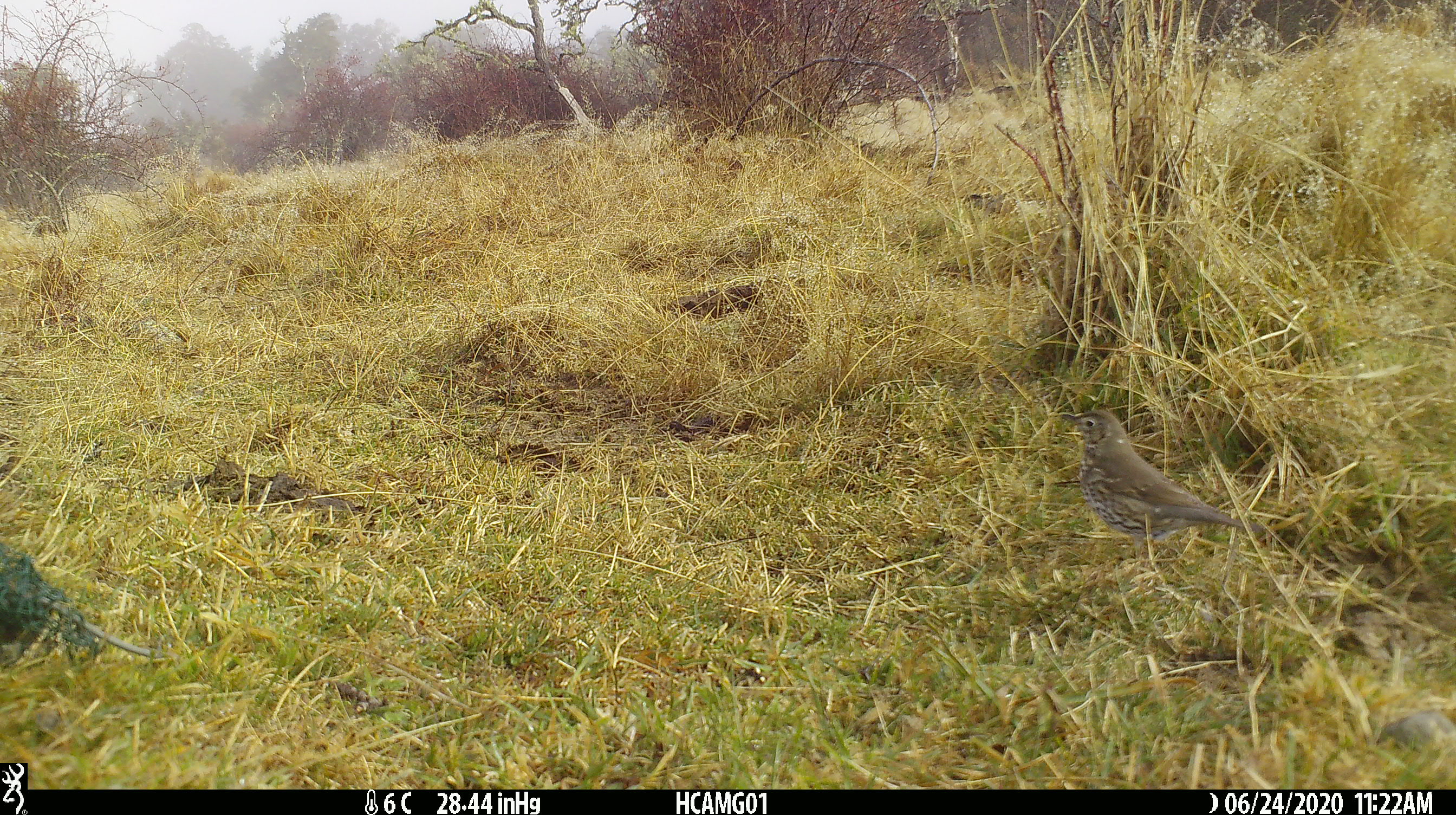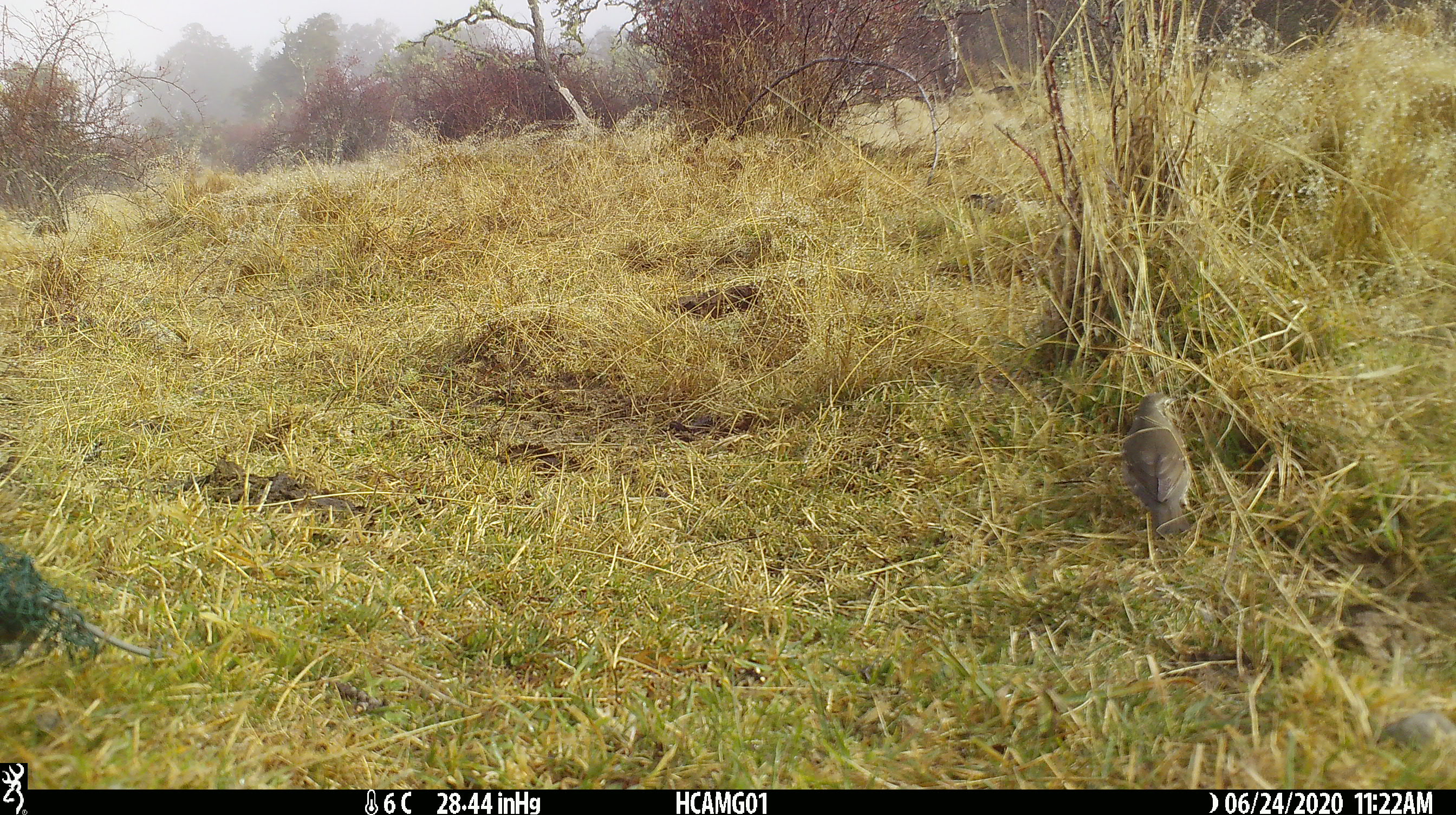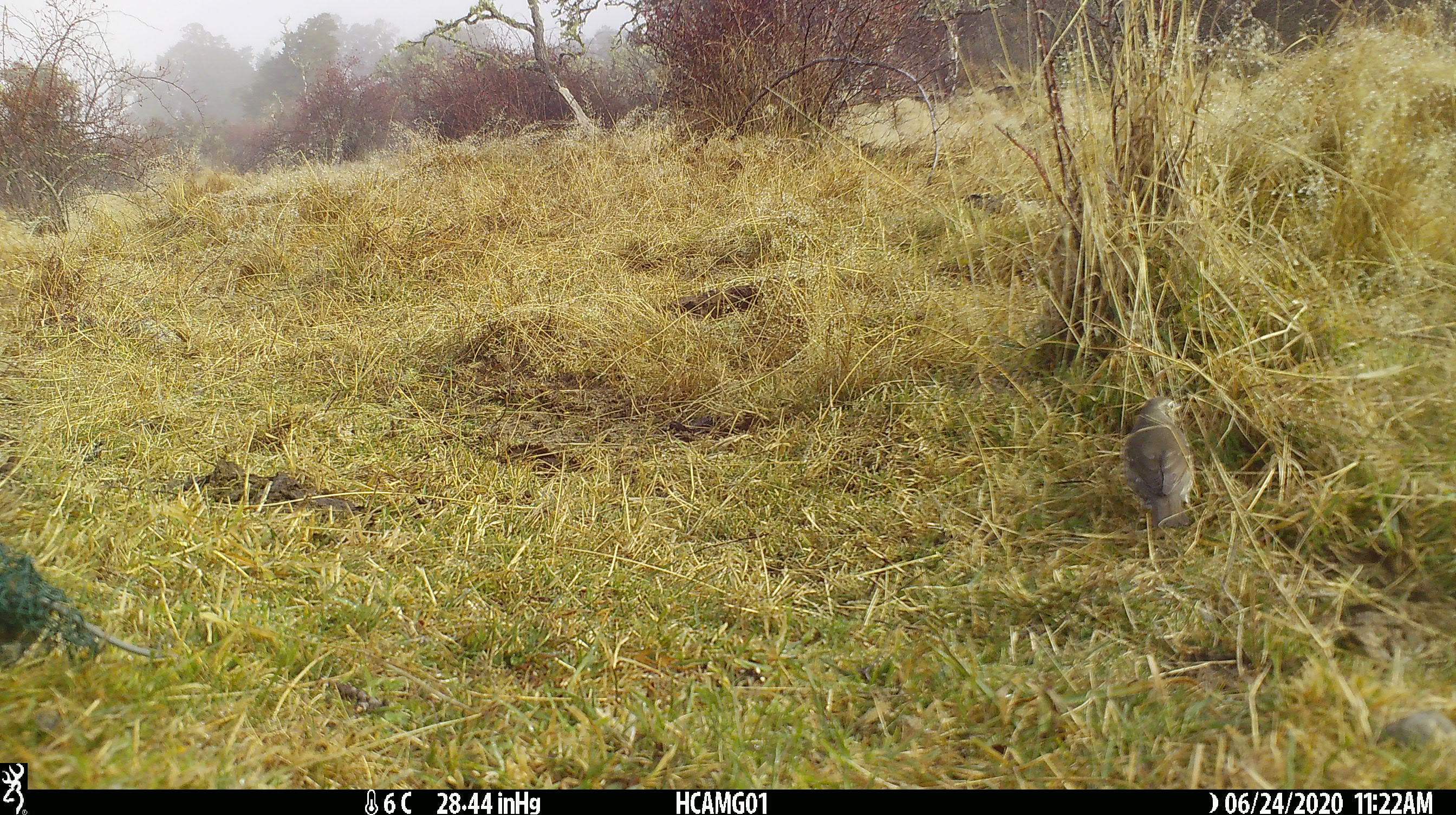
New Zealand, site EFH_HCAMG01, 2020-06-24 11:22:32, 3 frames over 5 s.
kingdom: Animalia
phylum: Chordata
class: Aves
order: Passeriformes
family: Turdidae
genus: Turdus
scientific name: Turdus philomelos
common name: song thrush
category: thrush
Thrush (song thrush) (Turdus philomelos).